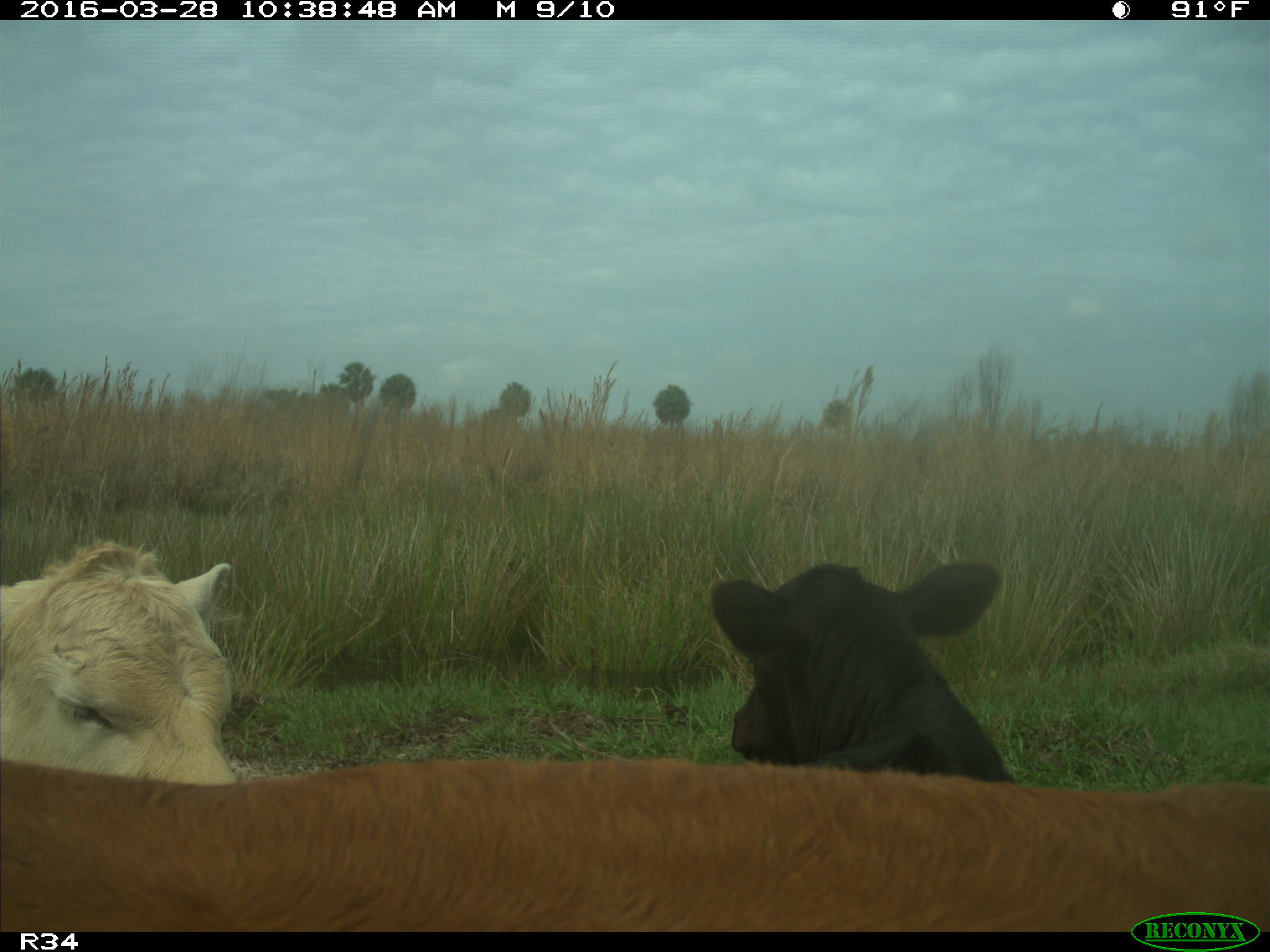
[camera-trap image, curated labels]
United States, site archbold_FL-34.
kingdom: Animalia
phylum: Chordata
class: Mammalia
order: Artiodactyla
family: Bovidae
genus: Bos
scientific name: Bos taurus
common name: domestic cow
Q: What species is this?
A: Bos taurus (domestic cow).